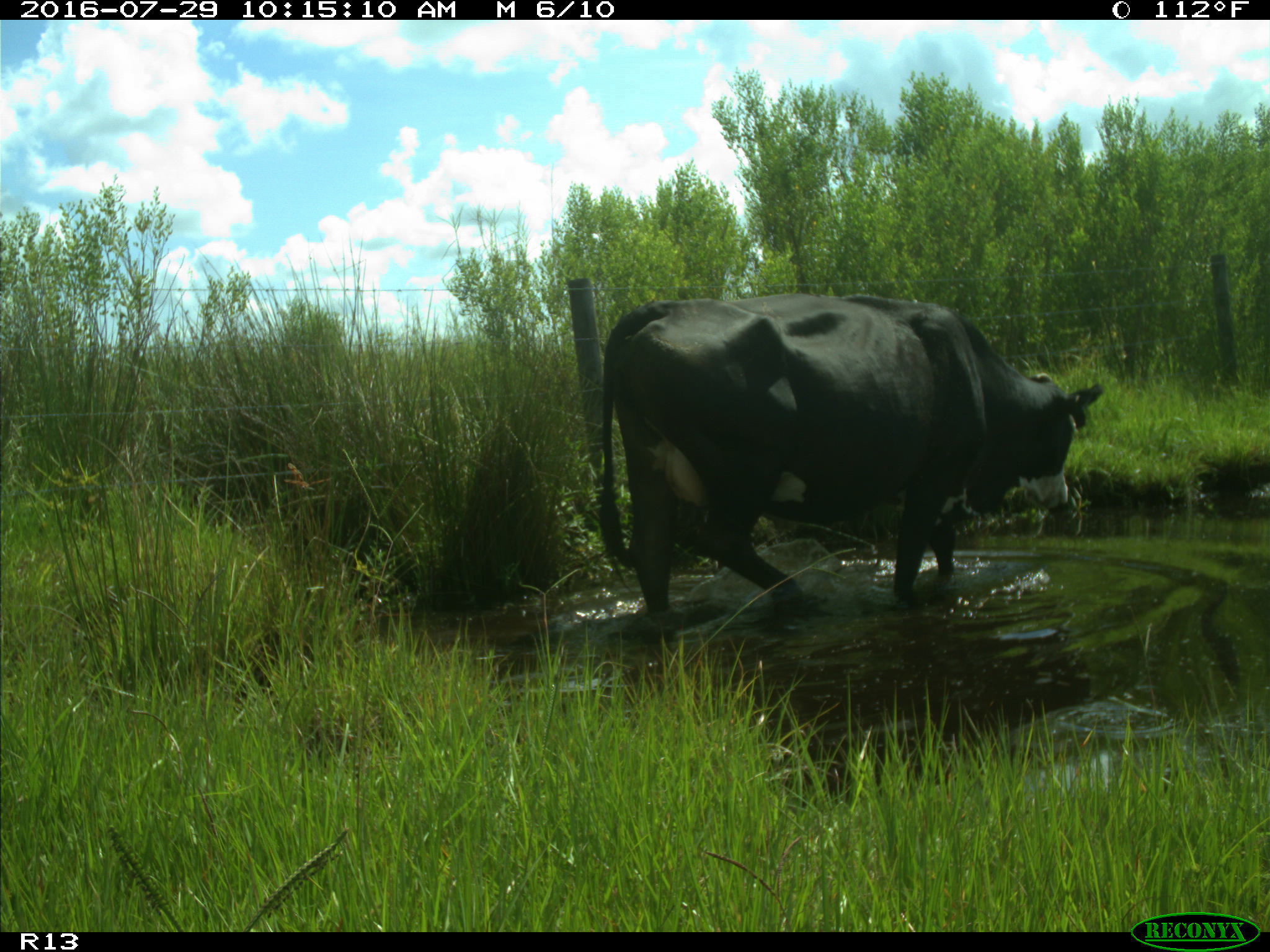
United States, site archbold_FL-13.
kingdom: Animalia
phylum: Chordata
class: Mammalia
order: Artiodactyla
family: Bovidae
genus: Bos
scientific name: Bos taurus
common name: domestic cow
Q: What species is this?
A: Bos taurus (domestic cow).